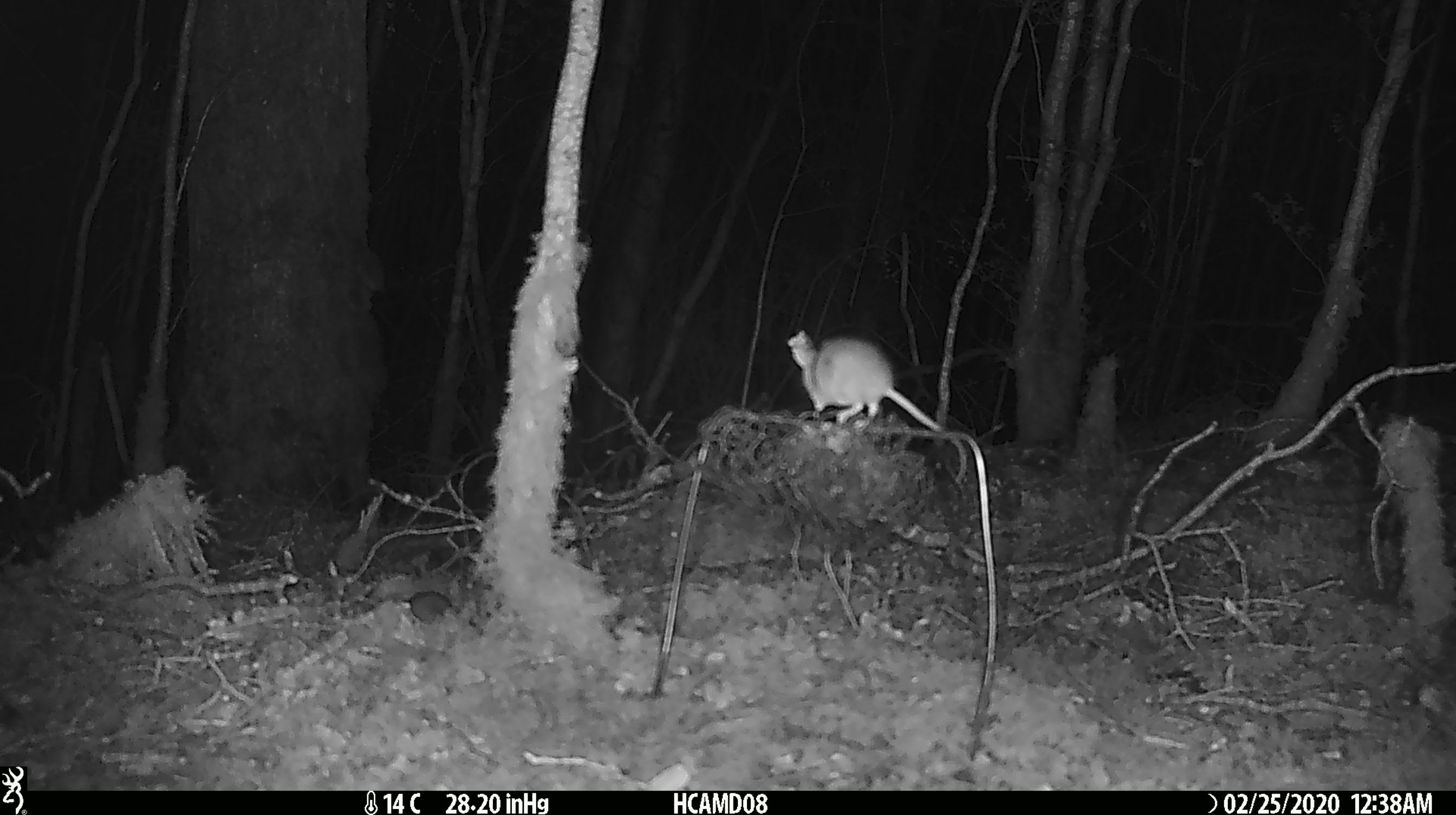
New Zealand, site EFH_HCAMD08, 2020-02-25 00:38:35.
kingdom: Animalia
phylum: Chordata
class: Mammalia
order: Rodentia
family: Muridae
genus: Mus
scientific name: Mus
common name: mouse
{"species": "mouse (Mus)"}